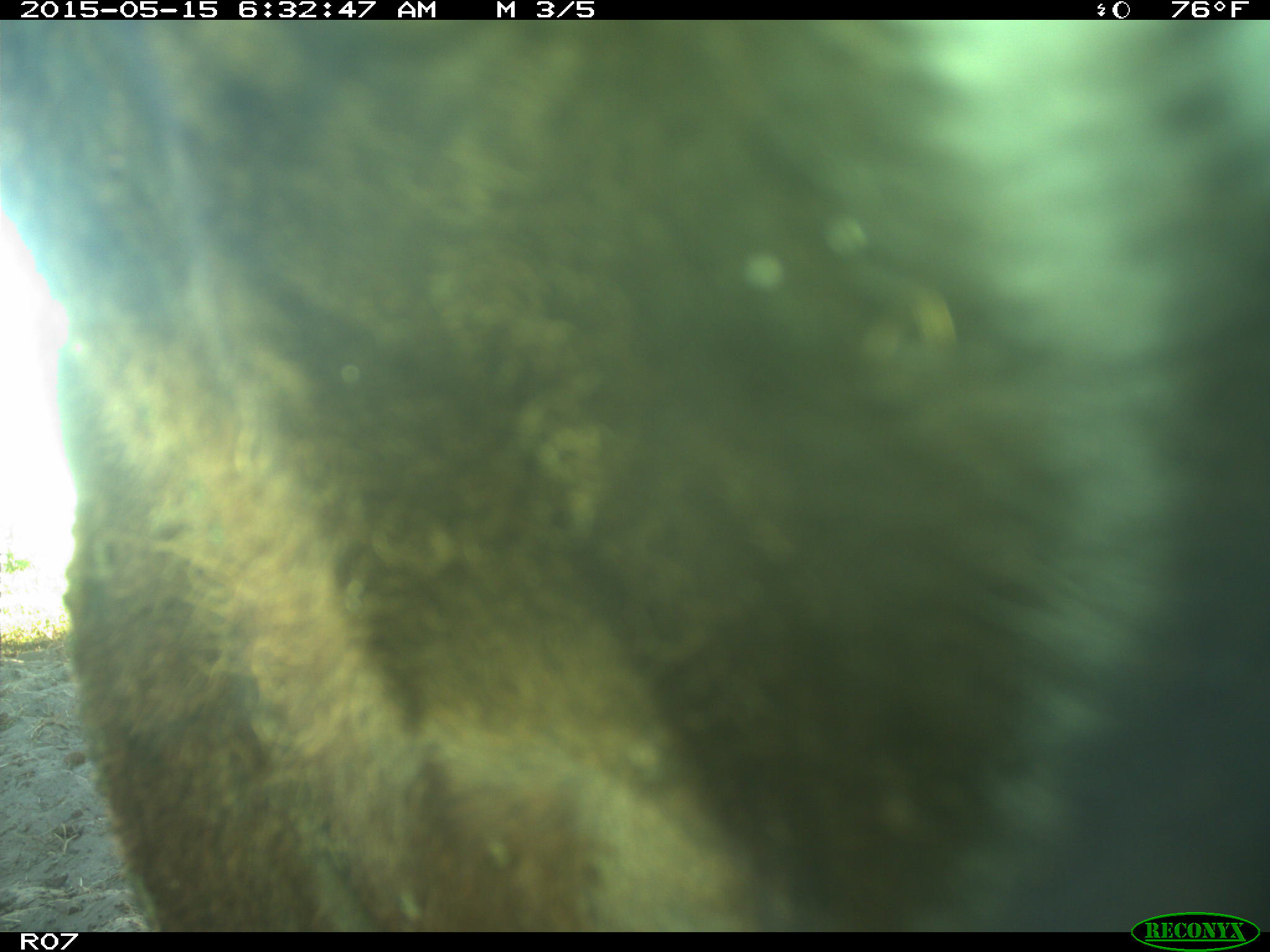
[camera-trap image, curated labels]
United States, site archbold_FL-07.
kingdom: Animalia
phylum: Chordata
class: Mammalia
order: Artiodactyla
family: Bovidae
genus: Bos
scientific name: Bos taurus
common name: domestic cow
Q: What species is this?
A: Bos taurus (domestic cow).